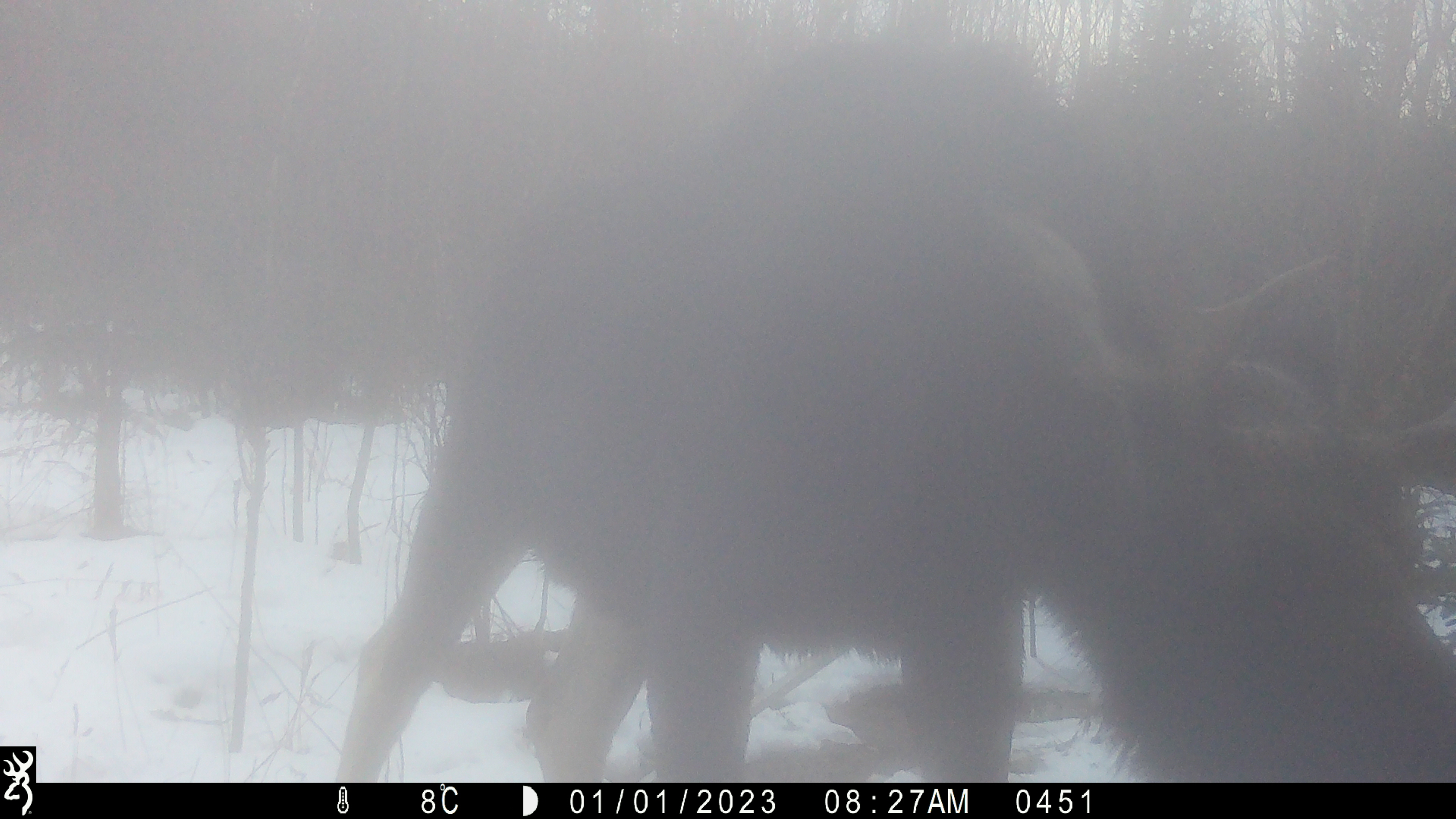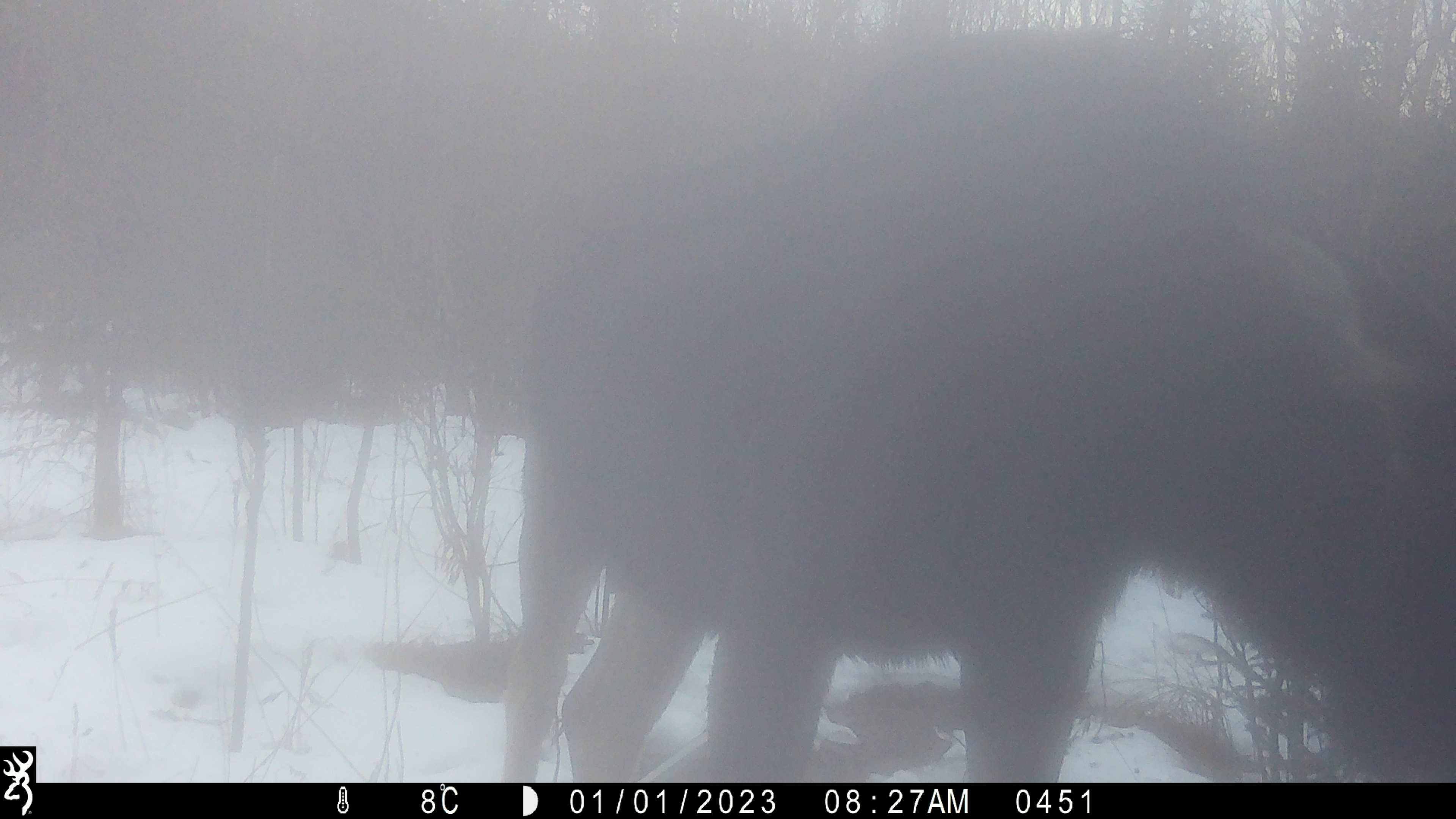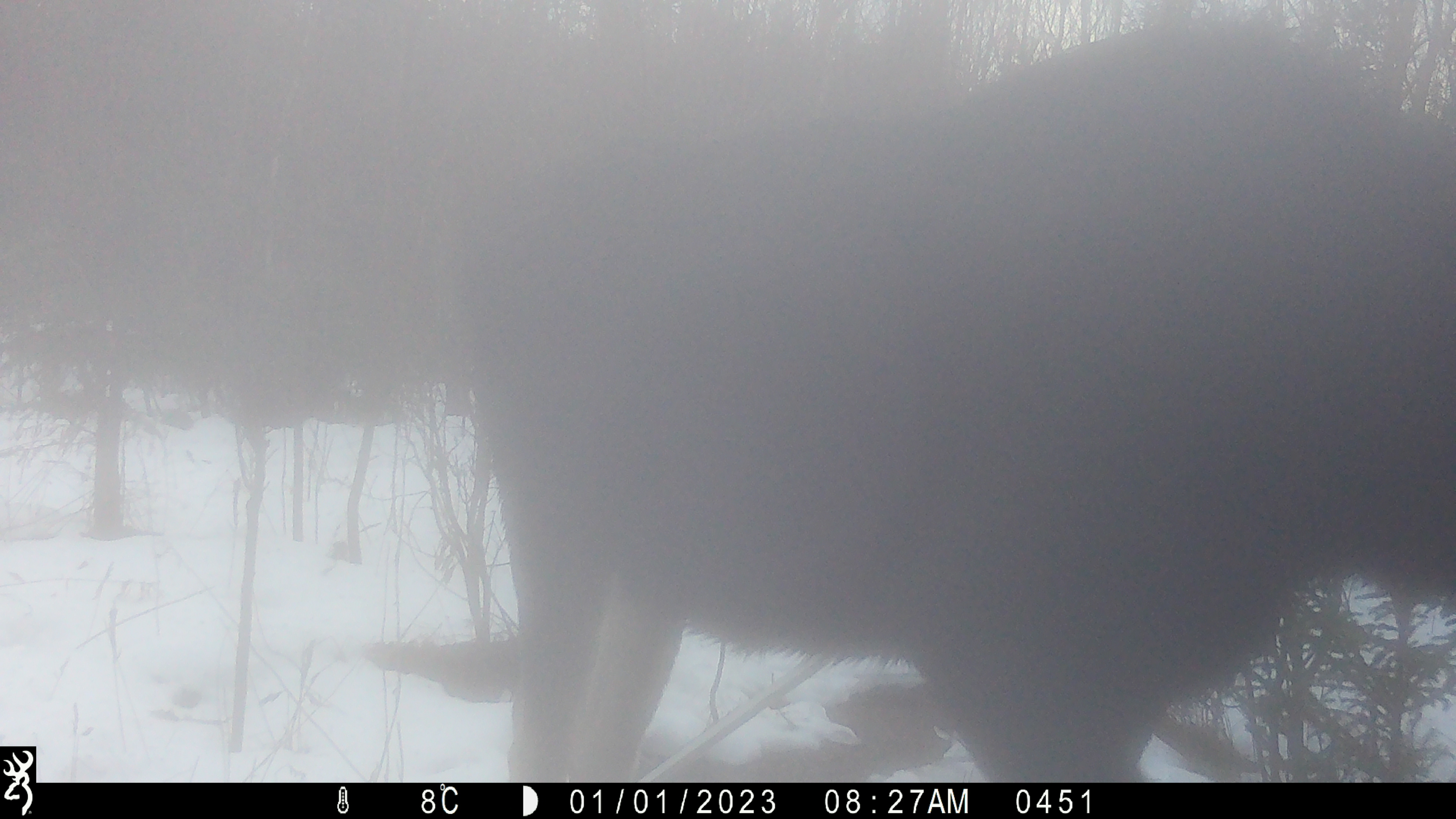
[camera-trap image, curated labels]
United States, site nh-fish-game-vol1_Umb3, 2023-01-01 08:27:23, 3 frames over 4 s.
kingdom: Animalia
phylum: Chordata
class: Mammalia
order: Artiodactyla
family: Cervidae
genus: Alces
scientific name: Alces alces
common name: moose